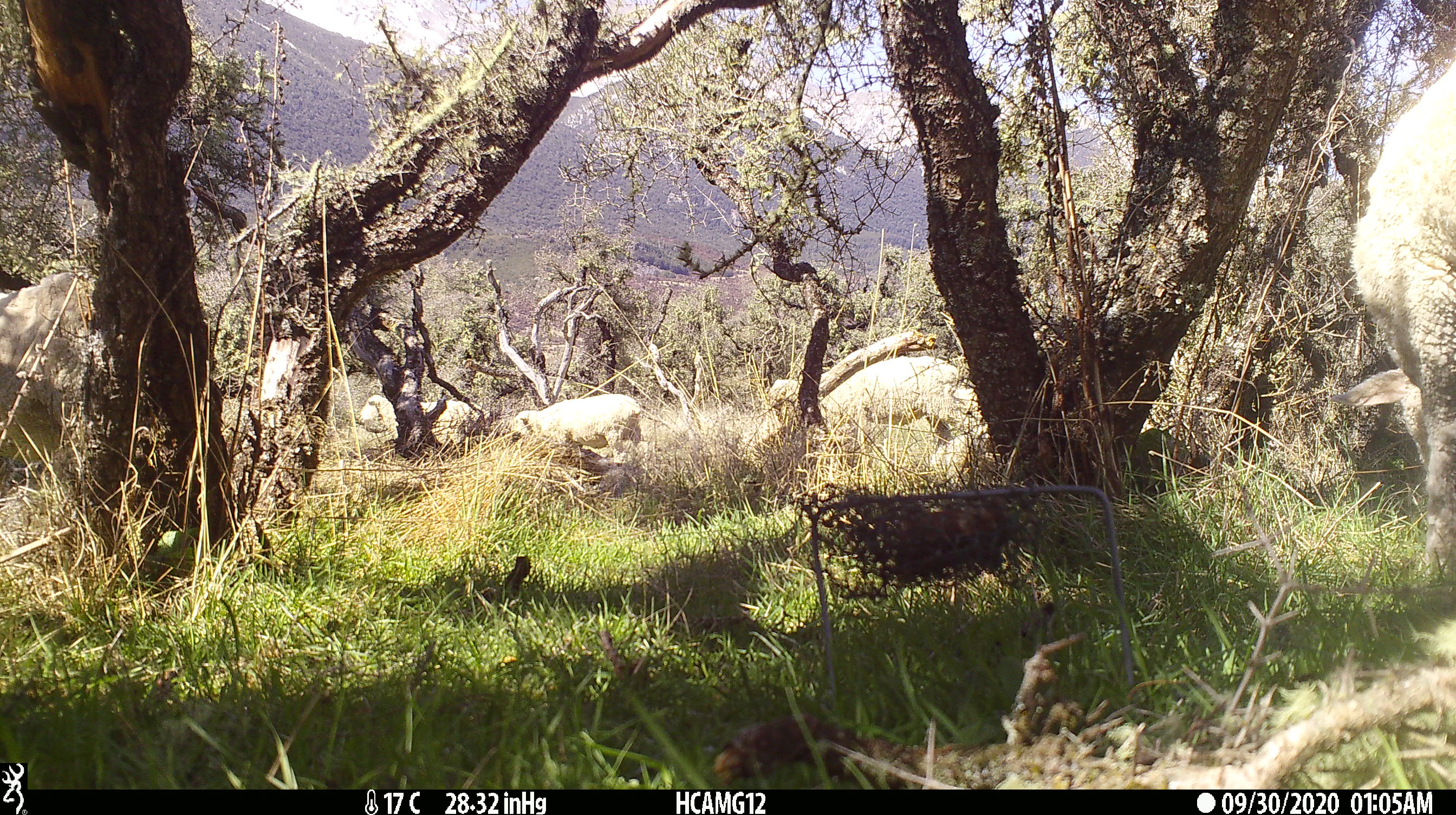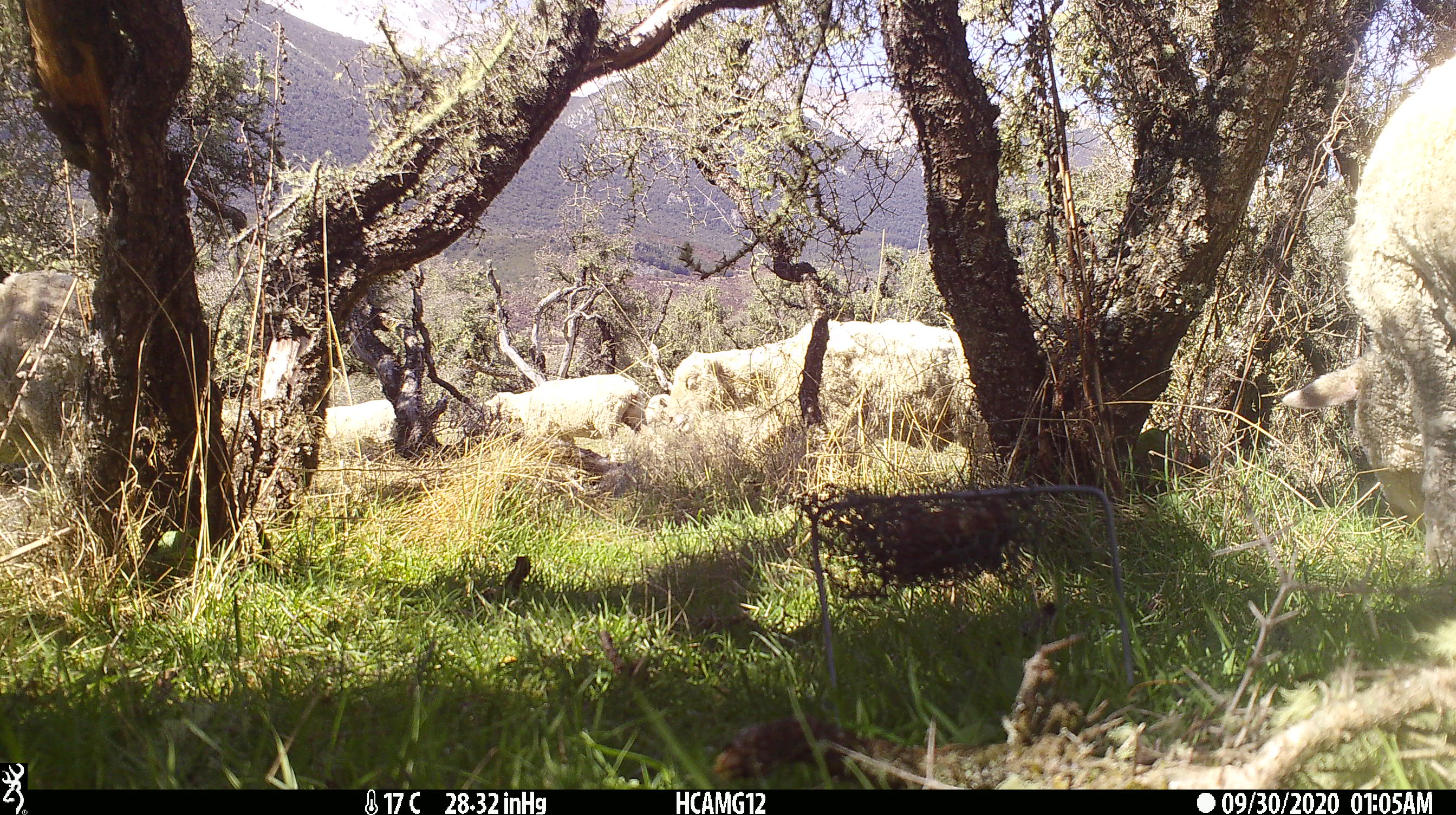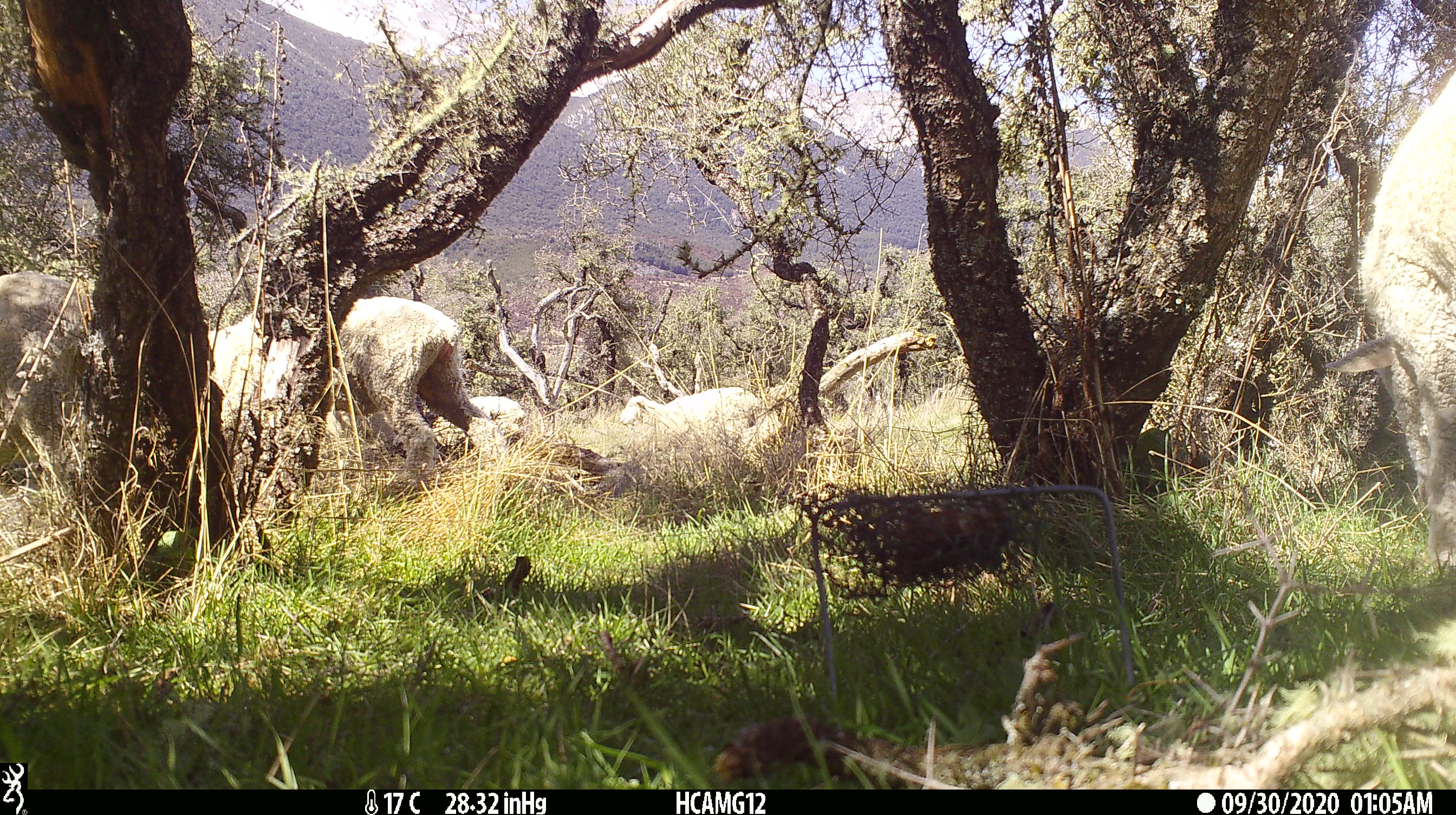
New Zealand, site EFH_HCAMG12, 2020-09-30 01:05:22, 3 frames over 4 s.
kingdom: Animalia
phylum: Chordata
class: Mammalia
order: Artiodactyla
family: Bovidae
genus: Ovis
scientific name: Ovis aries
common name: domestic sheep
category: sheep